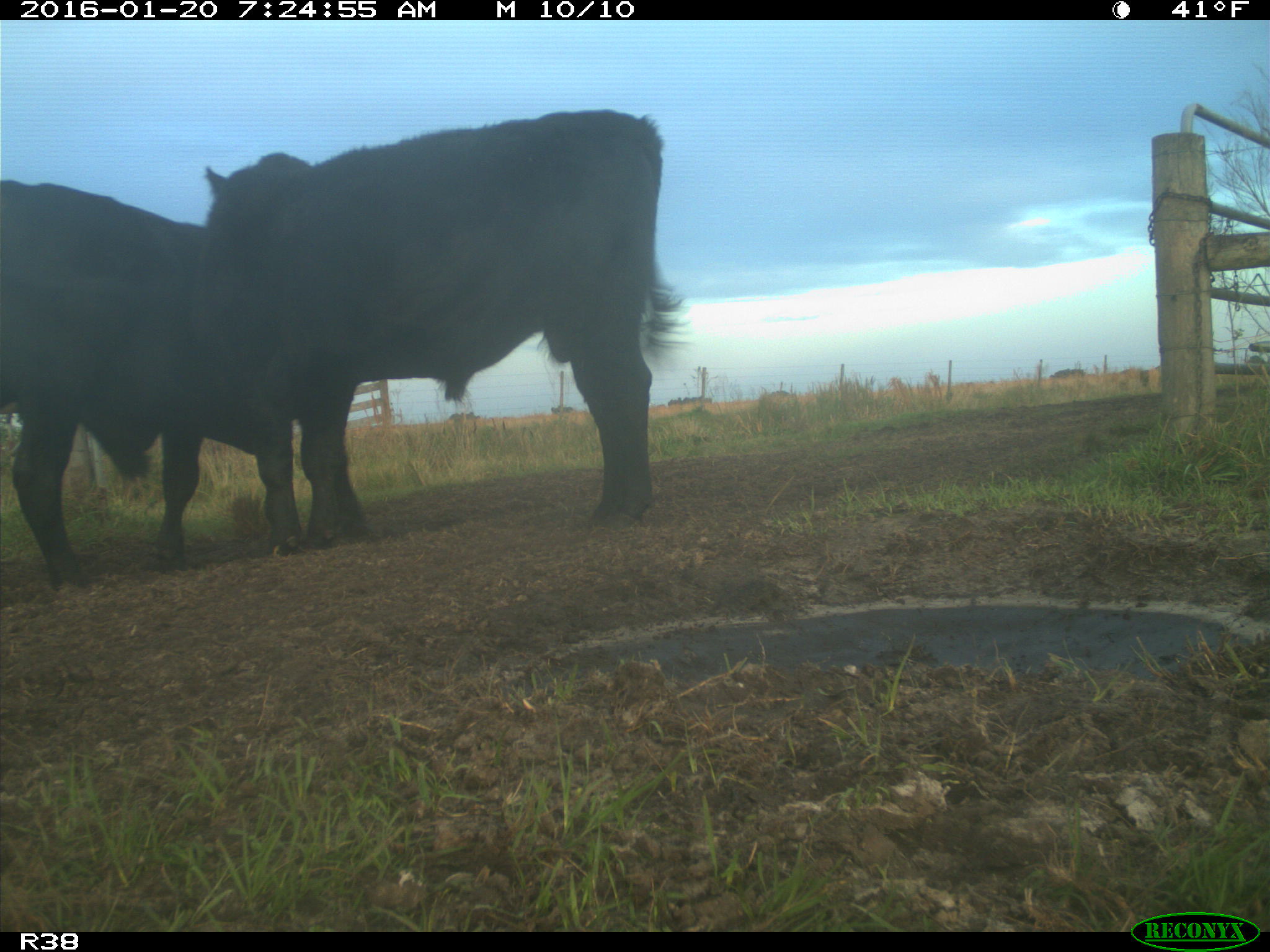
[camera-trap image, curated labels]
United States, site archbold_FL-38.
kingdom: Animalia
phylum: Chordata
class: Mammalia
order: Artiodactyla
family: Bovidae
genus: Bos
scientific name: Bos taurus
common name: domestic cow